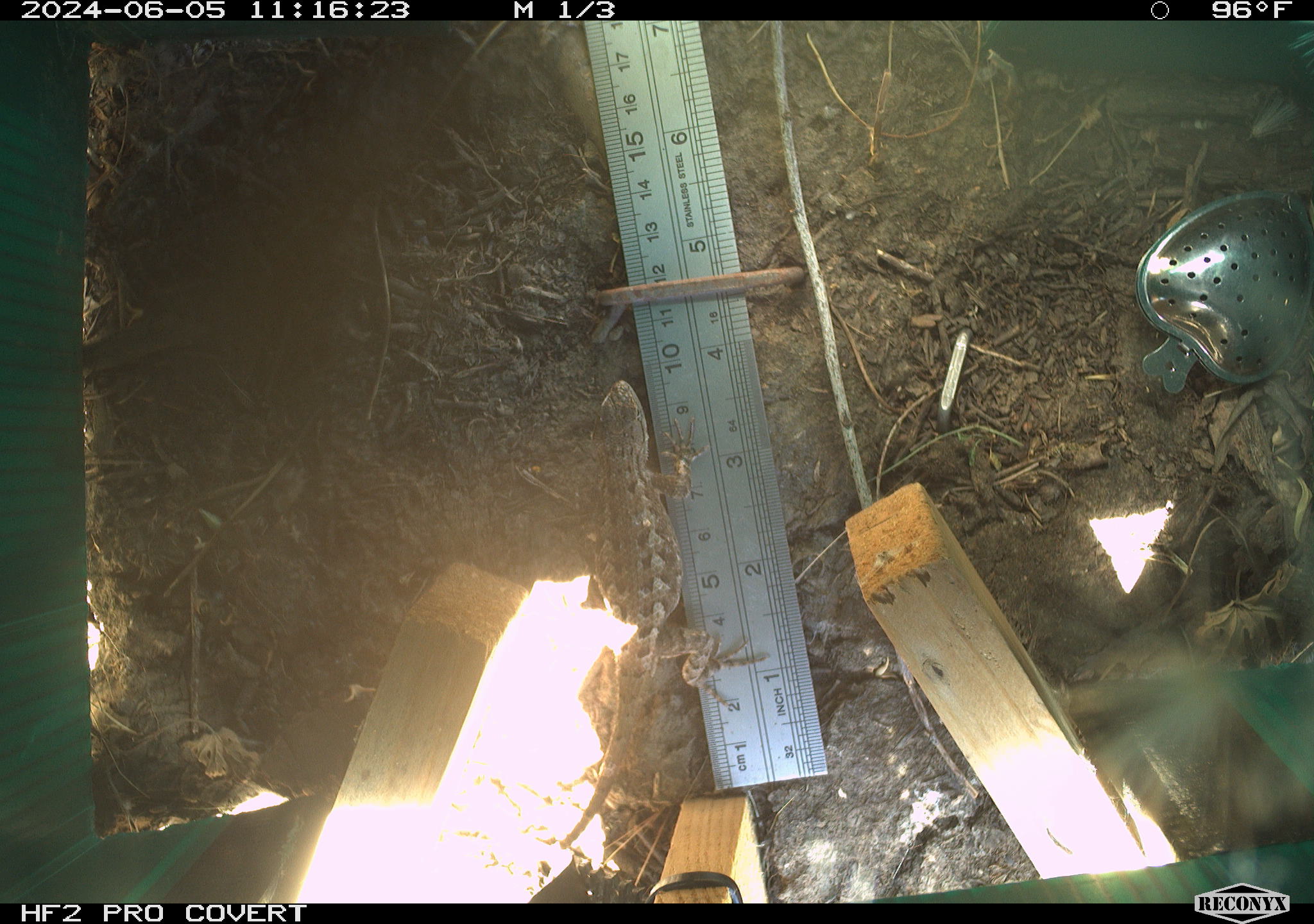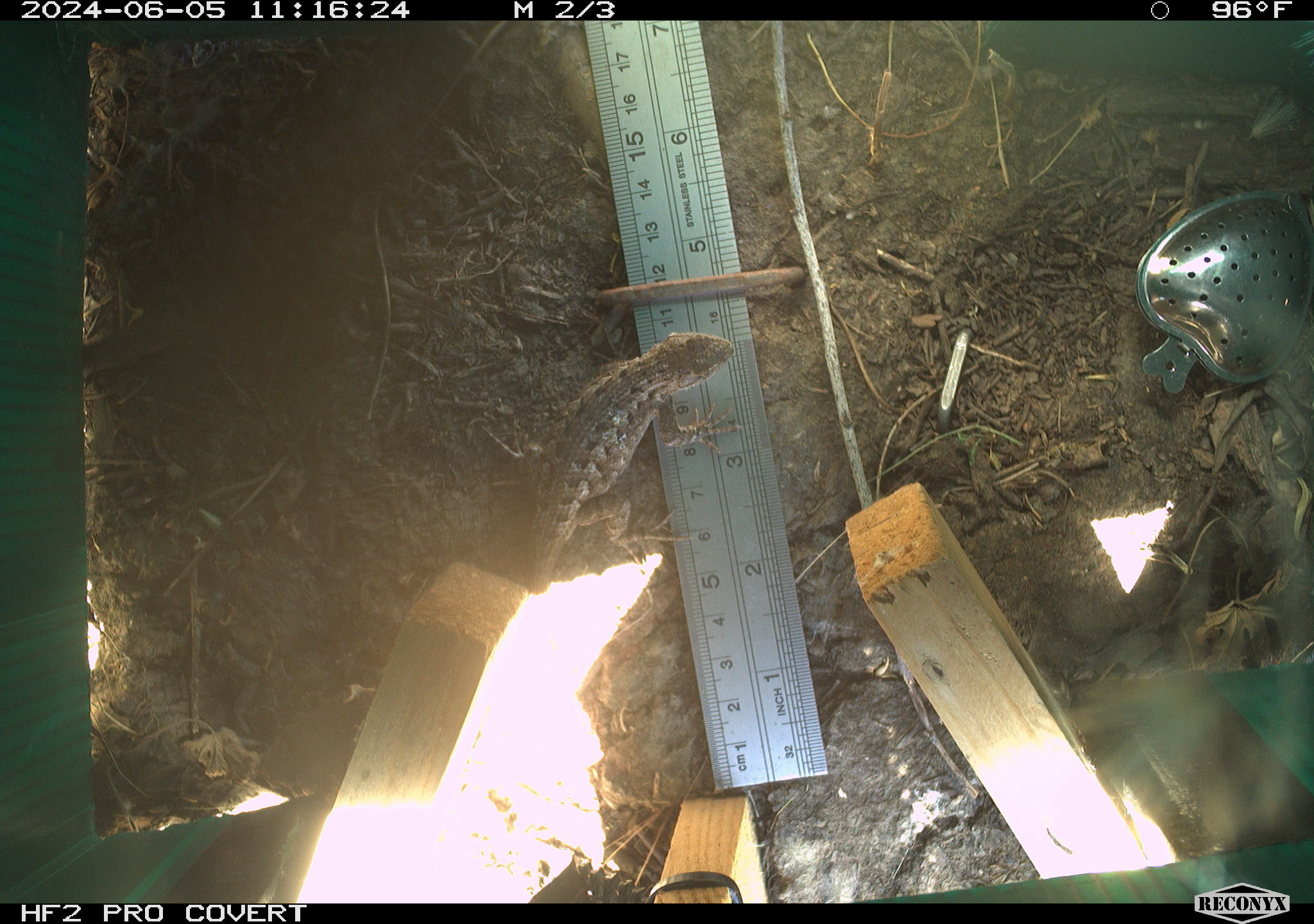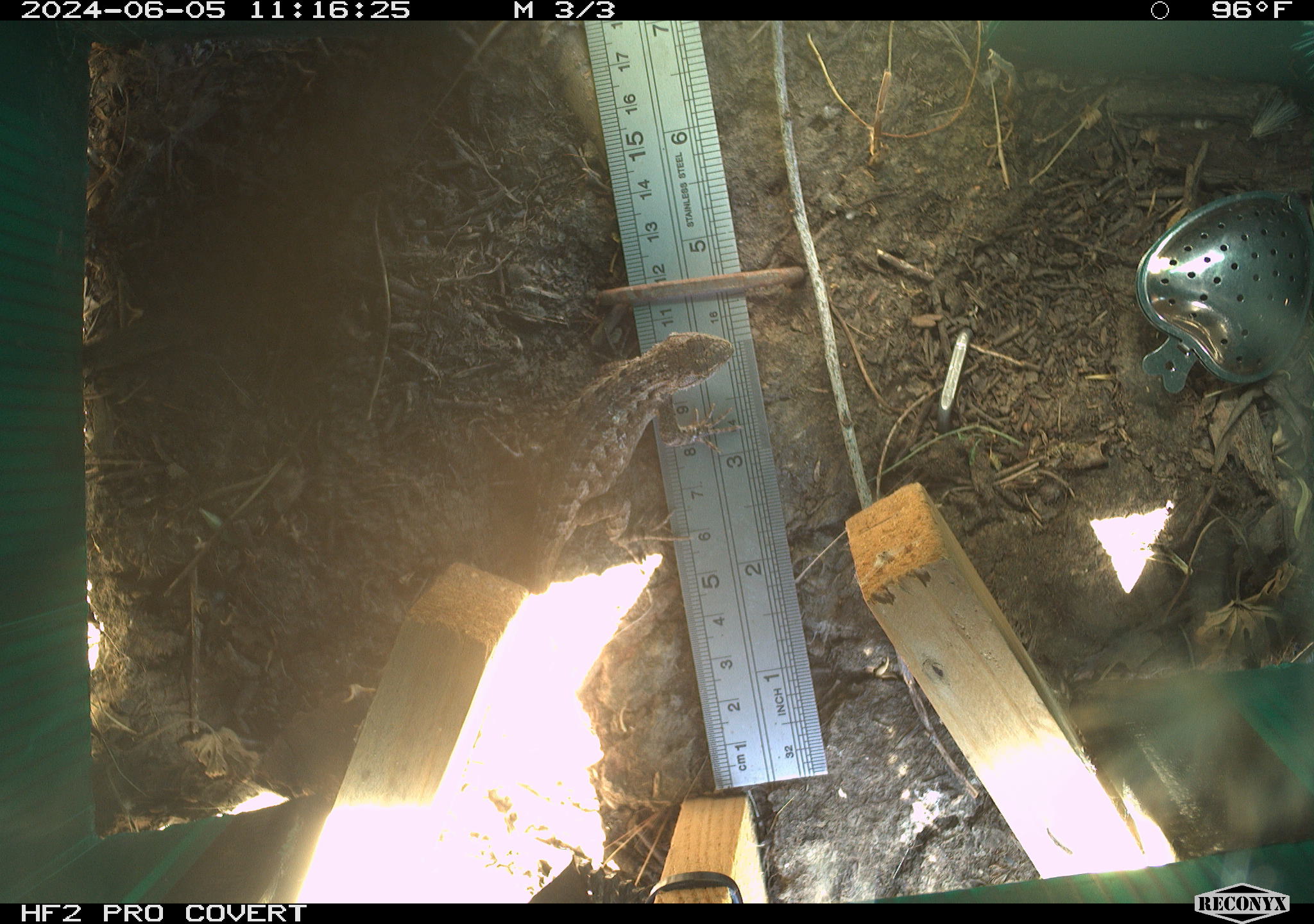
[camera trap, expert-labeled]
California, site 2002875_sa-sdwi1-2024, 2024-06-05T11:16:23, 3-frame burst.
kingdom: Animalia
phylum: Chordata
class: Reptilia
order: Squamata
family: Phrynosomatidae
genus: Sceloporus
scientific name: Sceloporus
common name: spiny lizards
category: sceloporus species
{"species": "sceloporus species (spiny lizards) (Sceloporus)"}